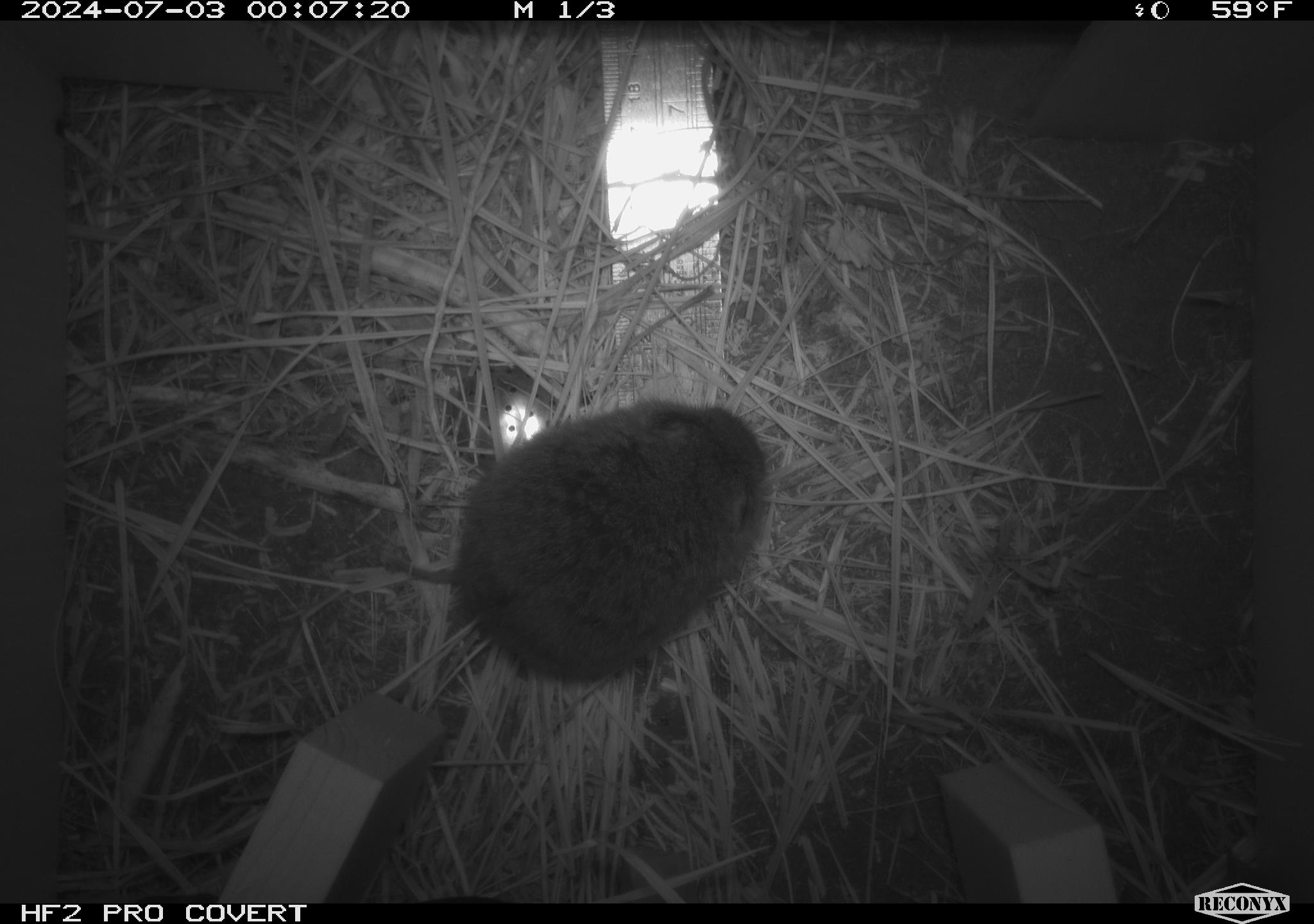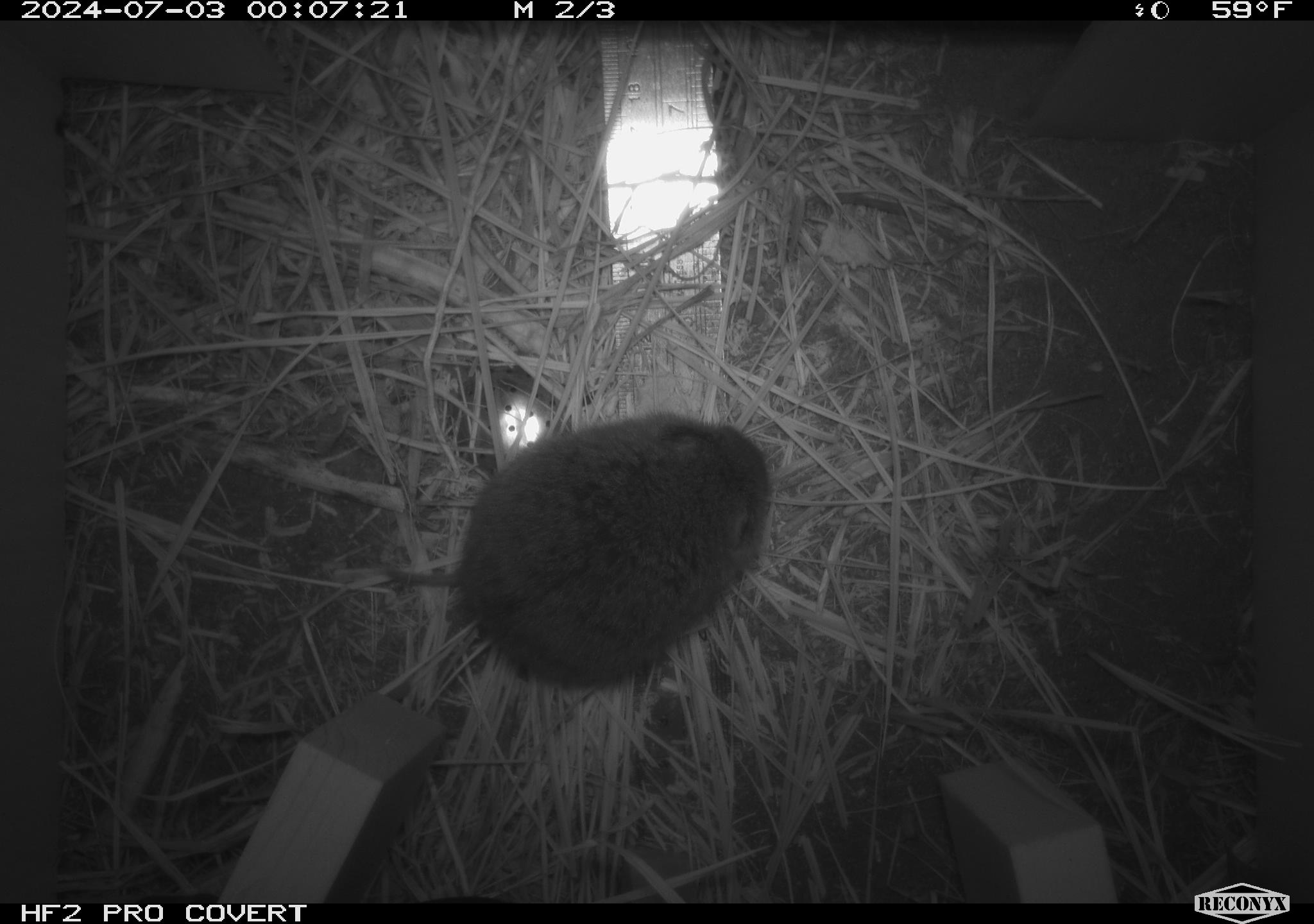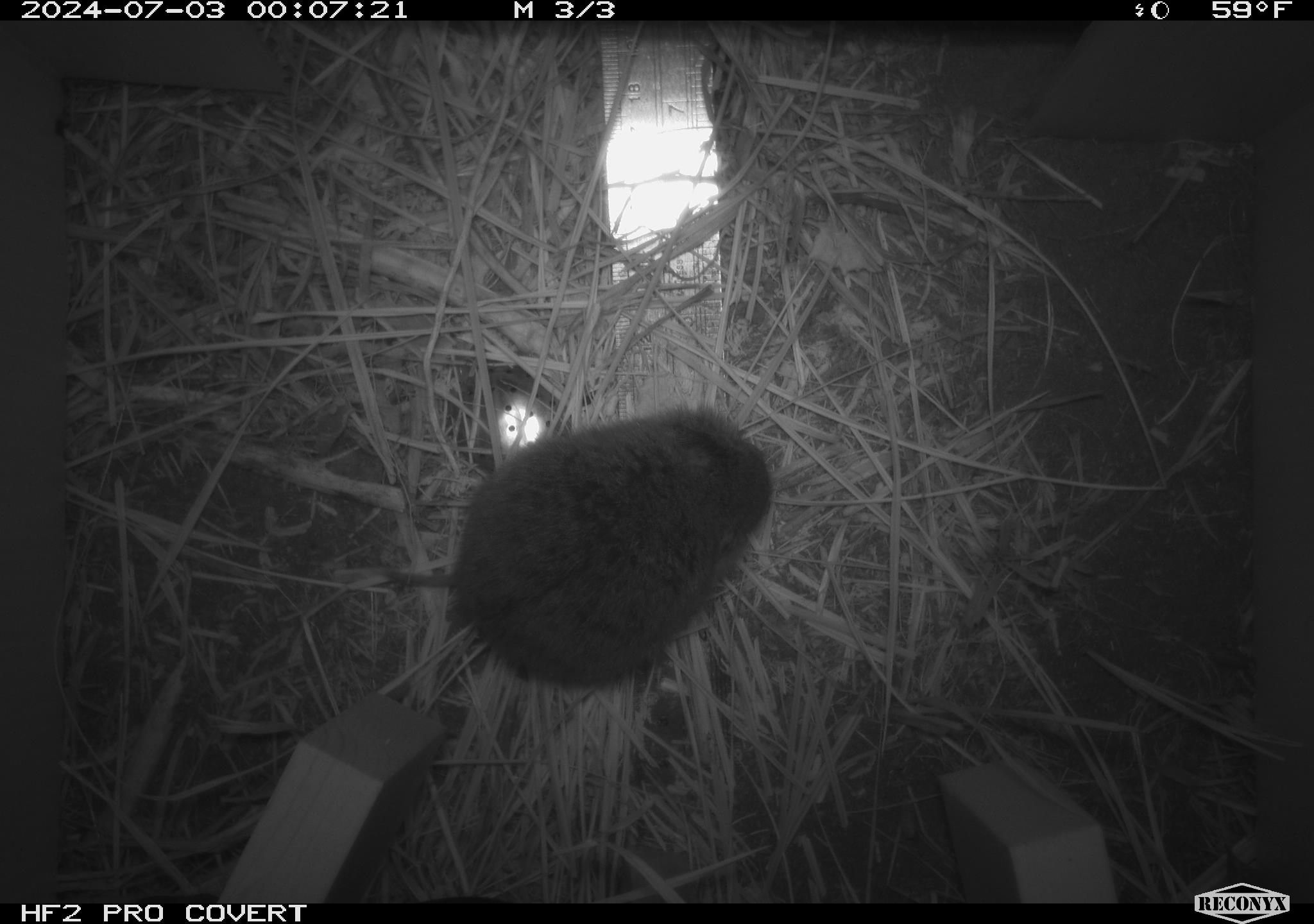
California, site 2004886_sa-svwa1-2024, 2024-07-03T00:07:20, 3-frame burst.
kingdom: Animalia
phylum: Chordata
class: Mammalia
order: Rodentia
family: Cricetidae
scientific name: Arvicolinae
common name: voles, lemmings, and muskrats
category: arvicolinae subfamily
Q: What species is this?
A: Arvicolinae subfamily (voles, lemmings, and muskrats) (Arvicolinae).